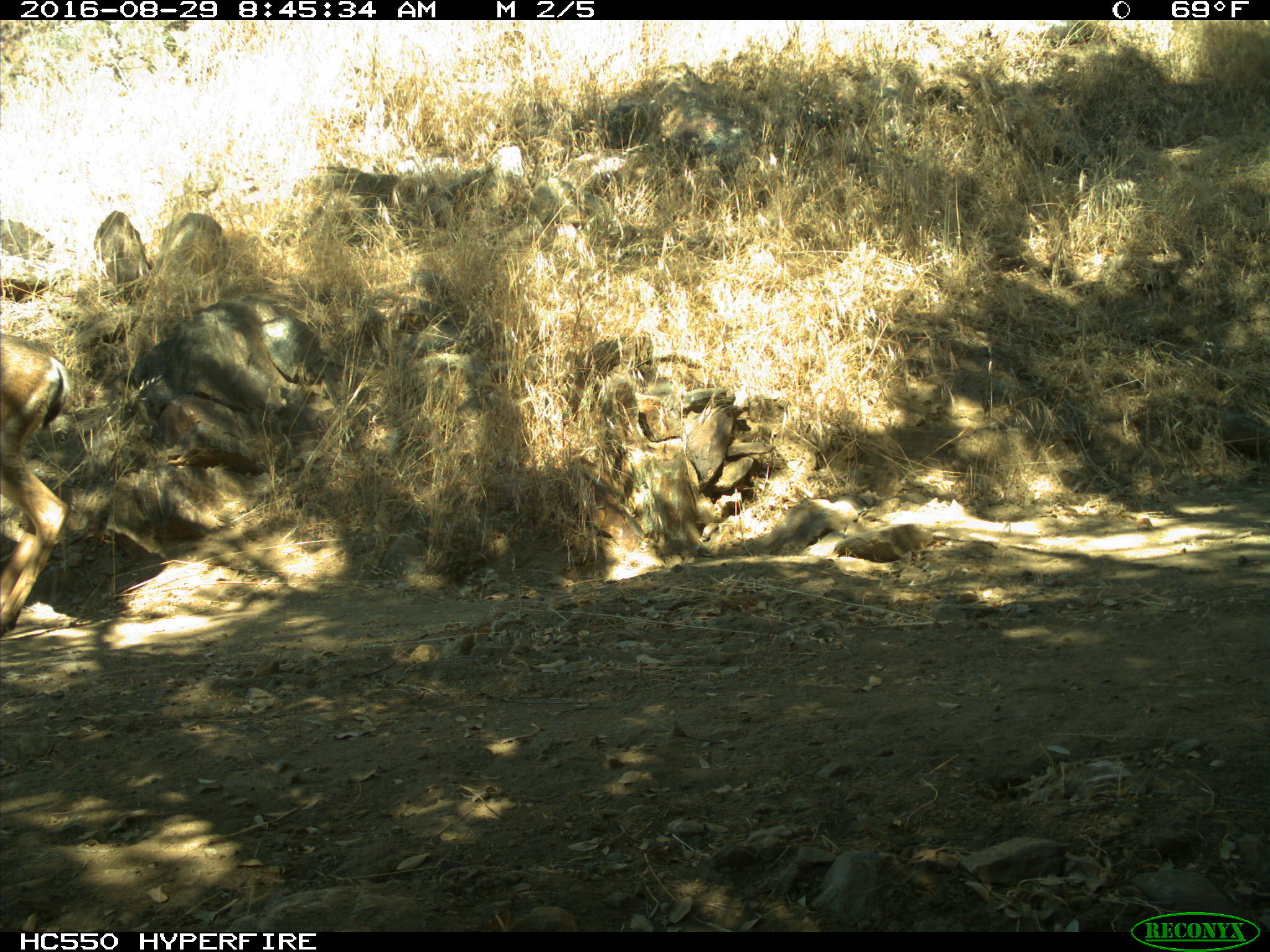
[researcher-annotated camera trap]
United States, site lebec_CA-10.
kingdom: Animalia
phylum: Chordata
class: Mammalia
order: Artiodactyla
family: Cervidae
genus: Odocoileus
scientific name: Odocoileus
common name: deer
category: unidentified deer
Unidentified deer (deer) (Odocoileus).